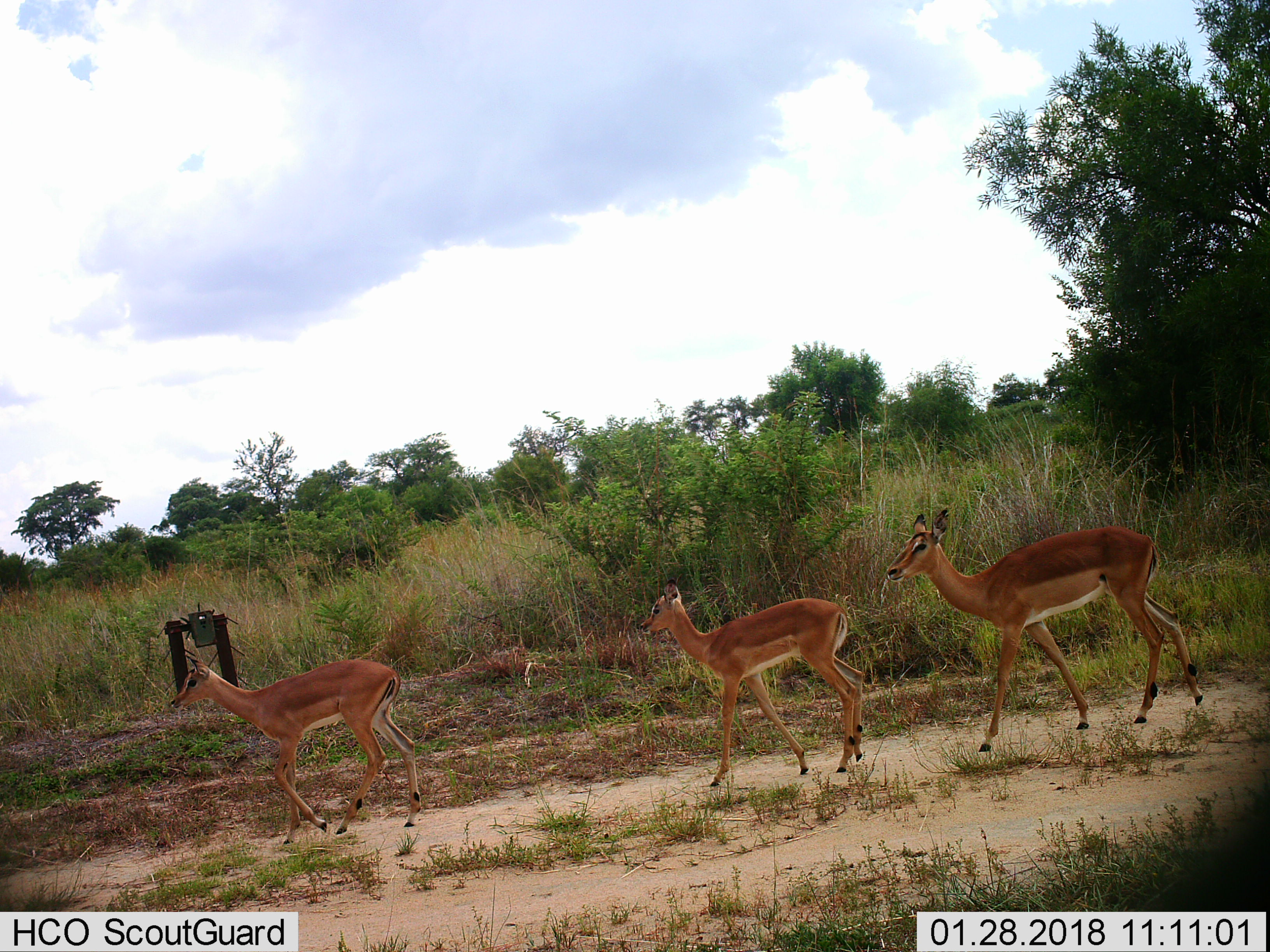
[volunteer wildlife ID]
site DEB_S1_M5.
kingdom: Animalia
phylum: Chordata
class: Mammalia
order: Artiodactyla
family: Bovidae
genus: Aepyceros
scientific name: Aepyceros melampus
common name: impala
Impala (Aepyceros melampus), count 3. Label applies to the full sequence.